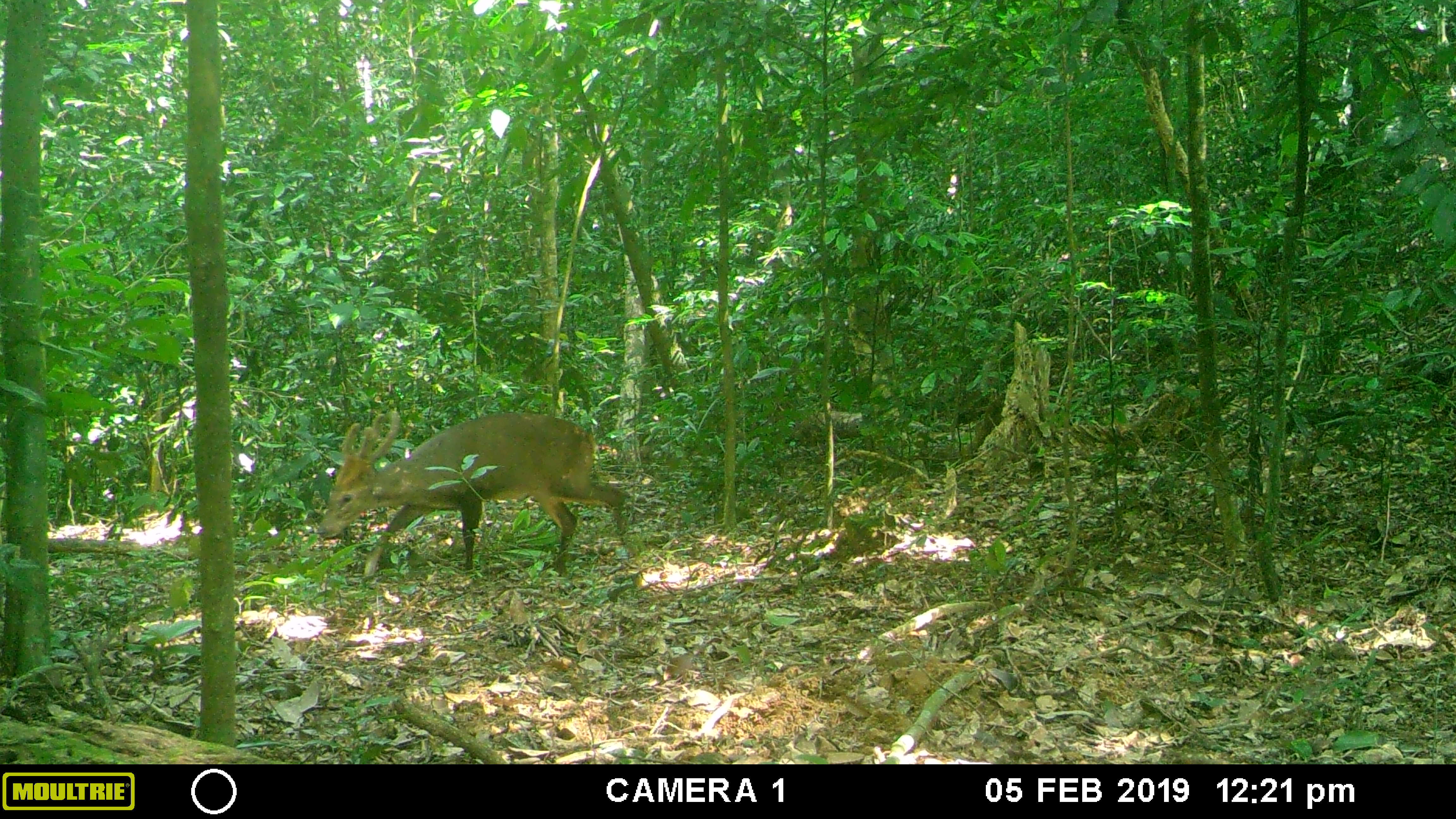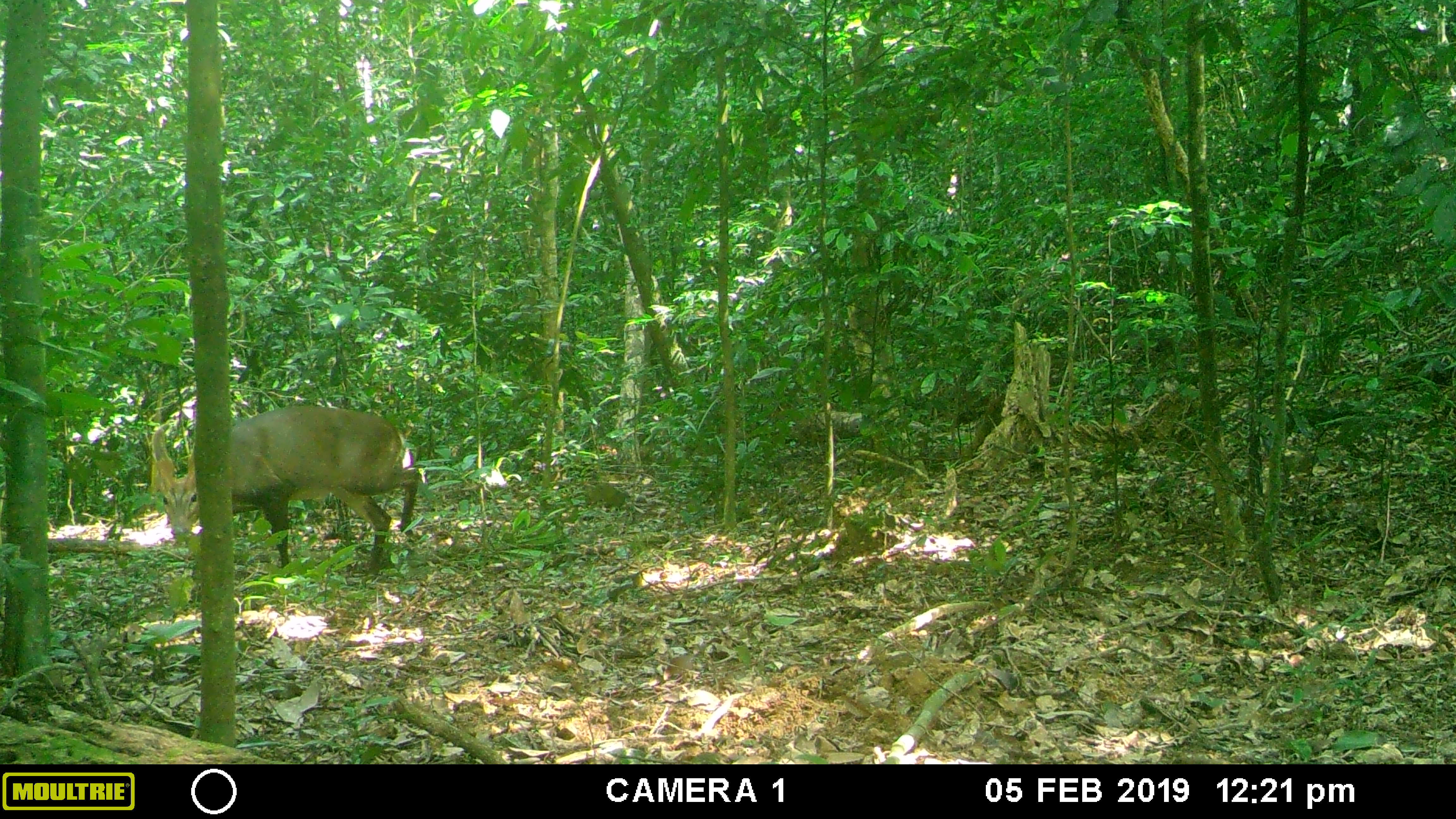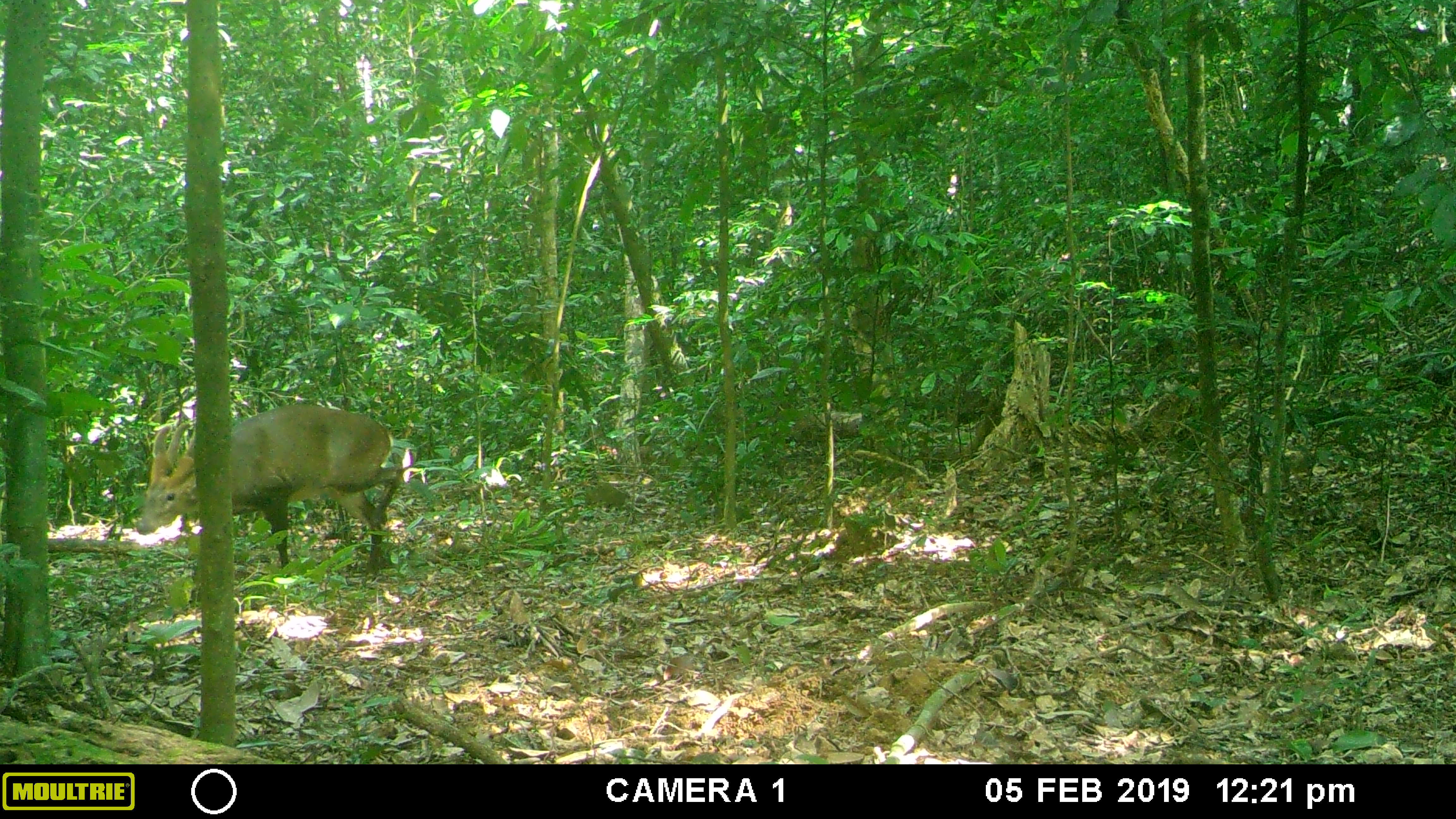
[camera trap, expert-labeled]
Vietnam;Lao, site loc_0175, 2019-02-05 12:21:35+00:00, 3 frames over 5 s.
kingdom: Animalia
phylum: Chordata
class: Mammalia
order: Artiodactyla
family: Cervidae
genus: Muntiacus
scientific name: Muntiacus vuquangensis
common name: large-antlered muntjac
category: large antlered muntjac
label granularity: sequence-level